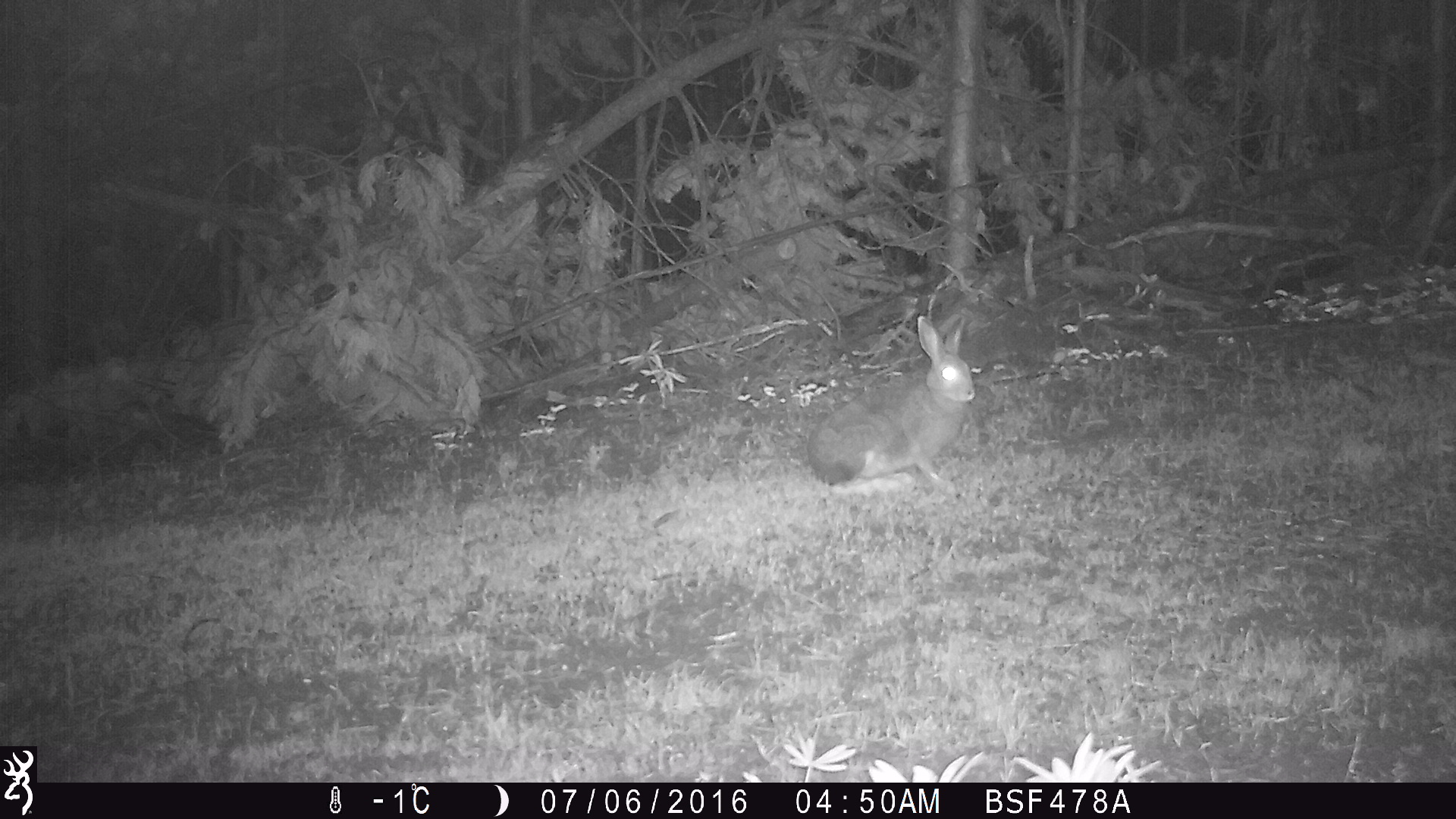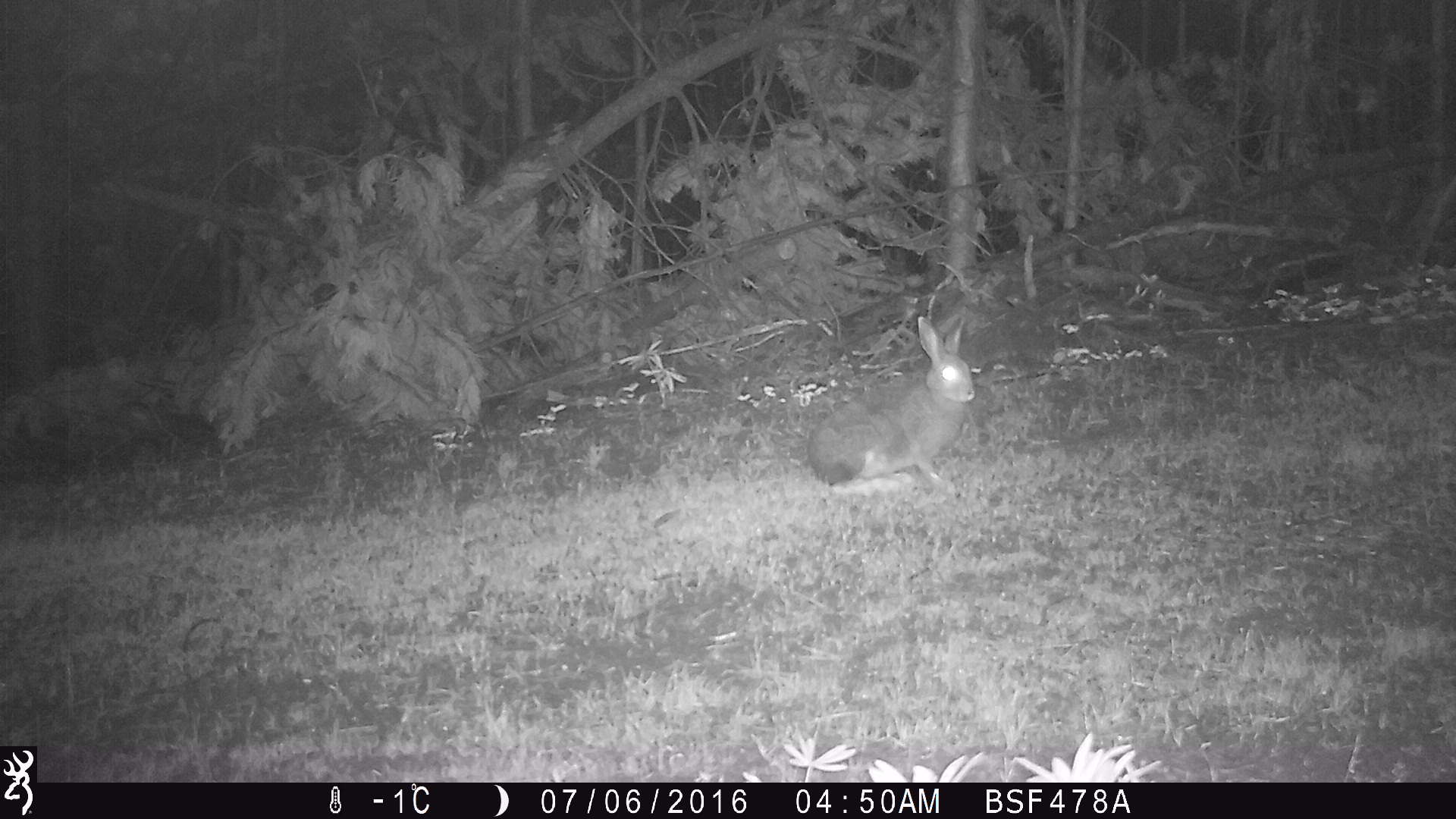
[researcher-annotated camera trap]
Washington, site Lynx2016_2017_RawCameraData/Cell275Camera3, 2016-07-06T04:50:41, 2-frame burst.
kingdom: Animalia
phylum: Chordata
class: Mammalia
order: Lagomorpha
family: Leporidae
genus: Lepus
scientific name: Lepus americanus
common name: snowshoe hare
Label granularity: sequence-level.